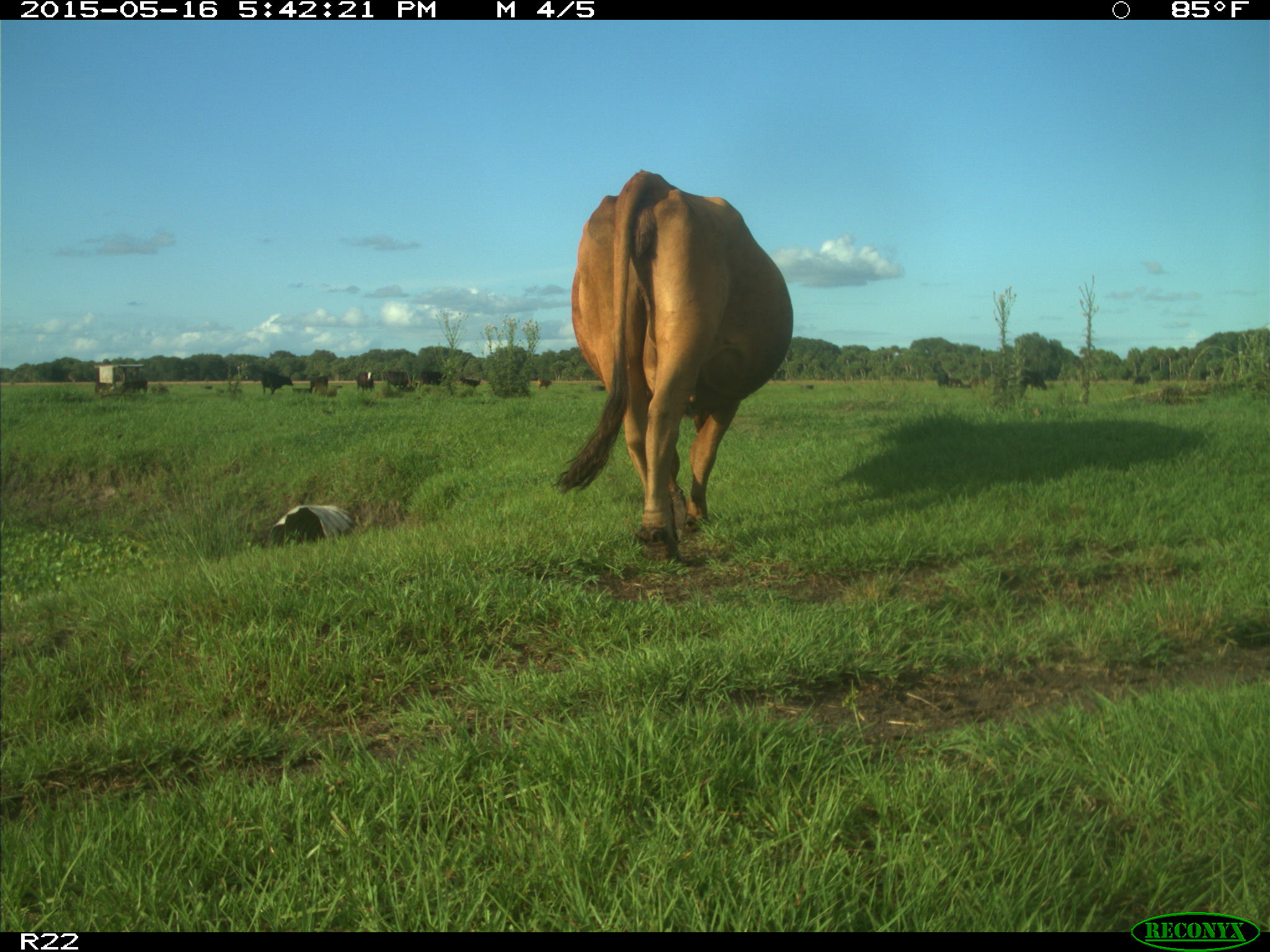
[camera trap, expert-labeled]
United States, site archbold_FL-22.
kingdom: Animalia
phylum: Chordata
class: Mammalia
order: Artiodactyla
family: Bovidae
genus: Bos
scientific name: Bos taurus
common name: domestic cow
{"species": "Bos taurus (domestic cow)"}